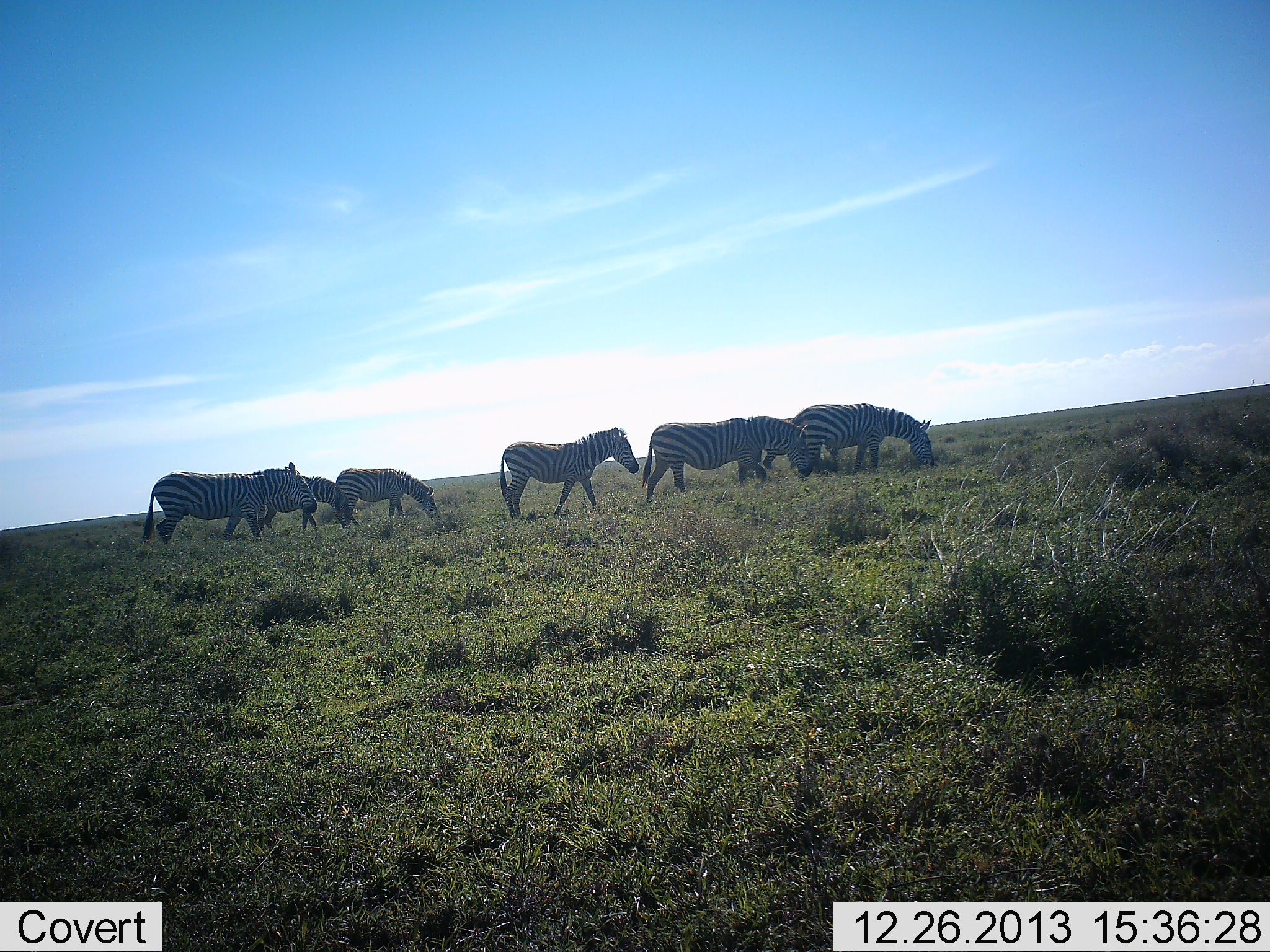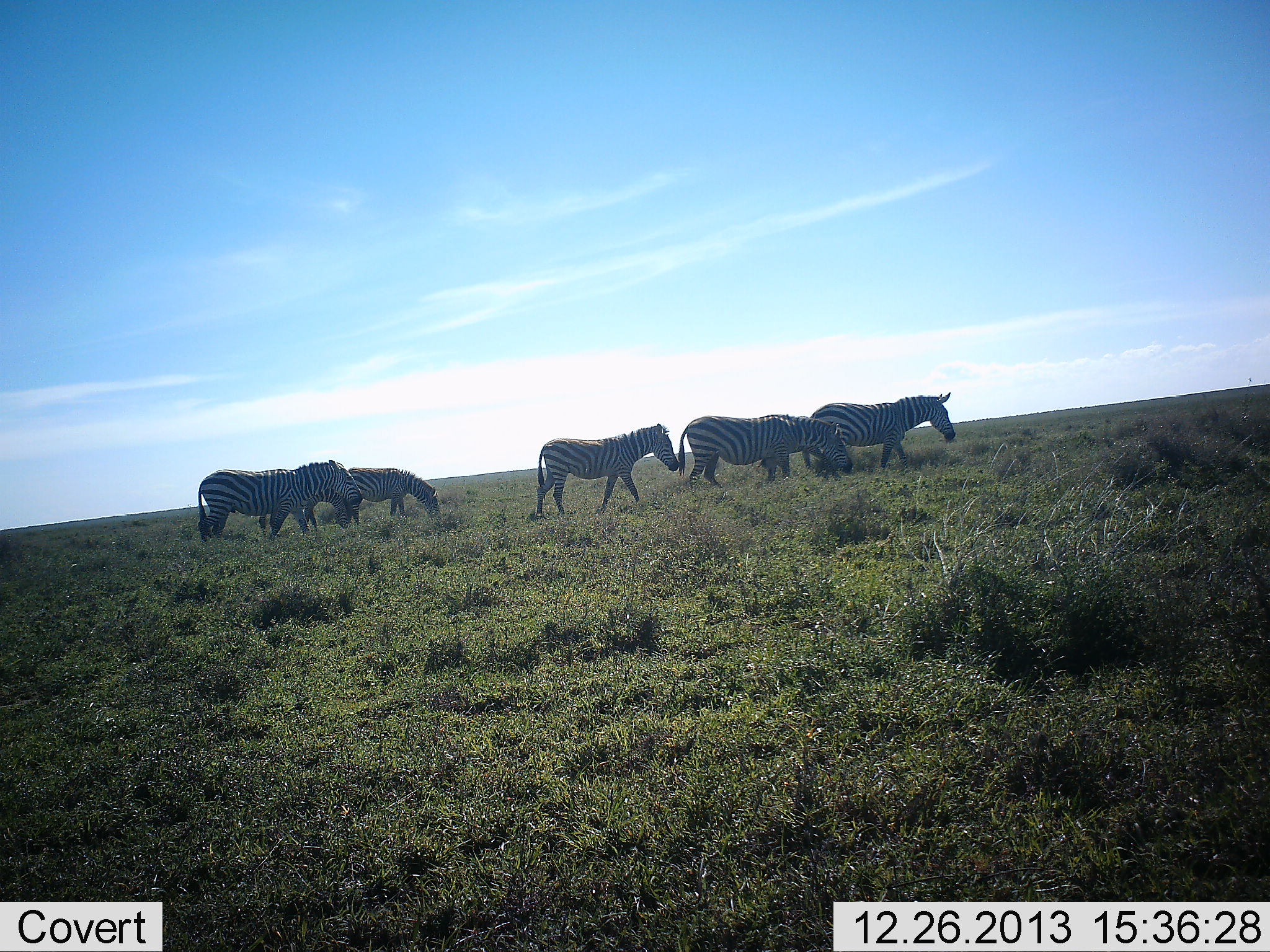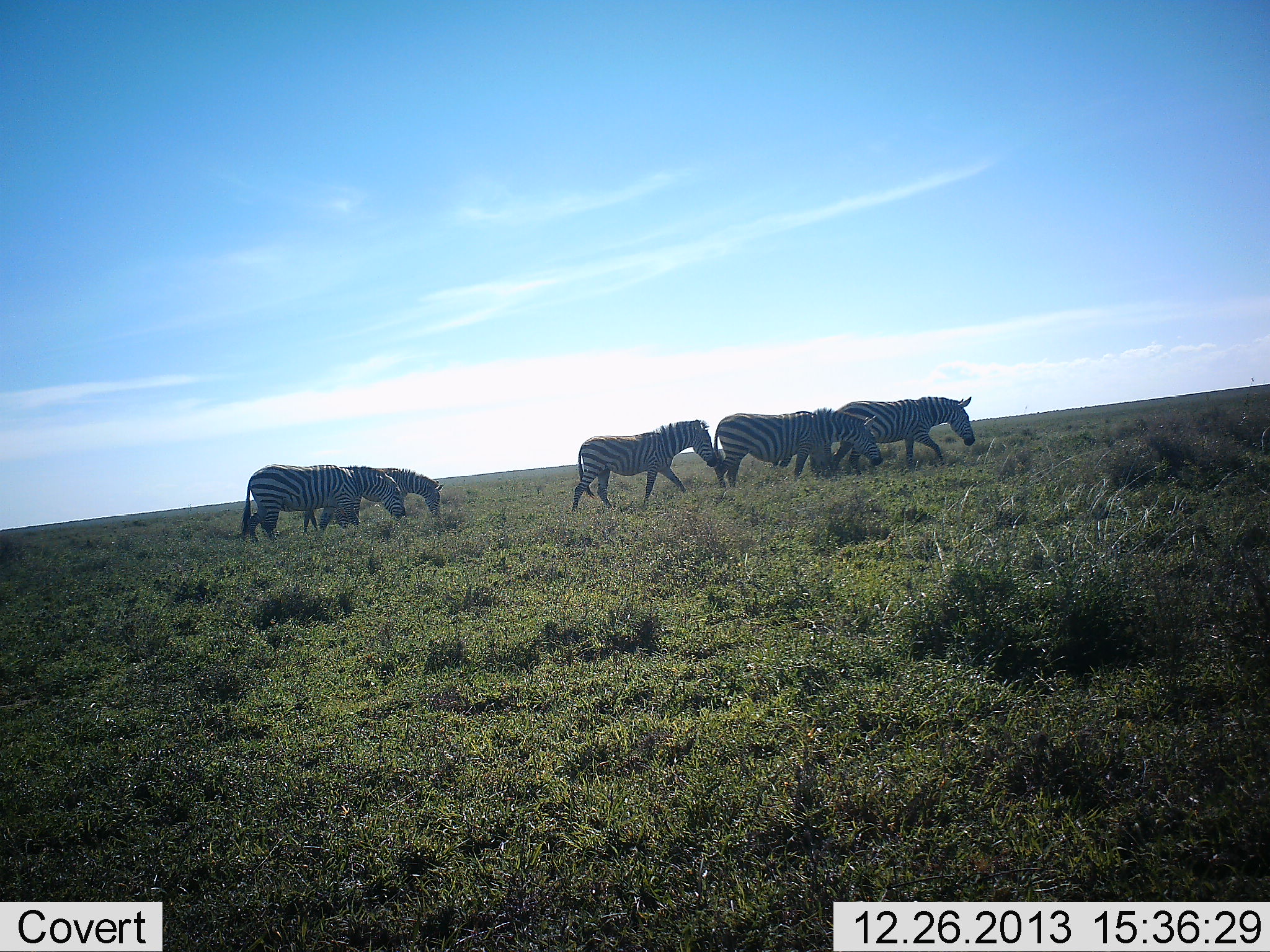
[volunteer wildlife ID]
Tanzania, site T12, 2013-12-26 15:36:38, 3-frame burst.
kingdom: Animalia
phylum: Chordata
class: Mammalia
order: Perissodactyla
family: Equidae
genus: Equus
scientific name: Equus quagga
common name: plains zebra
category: zebra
Zebra (plains zebra) (Equus quagga), count 5. Behavior (volunteer vote fractions): standing 0%, resting 0%, moving 90%, interacting 0%. Young present (vote fraction): 10%. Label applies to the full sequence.